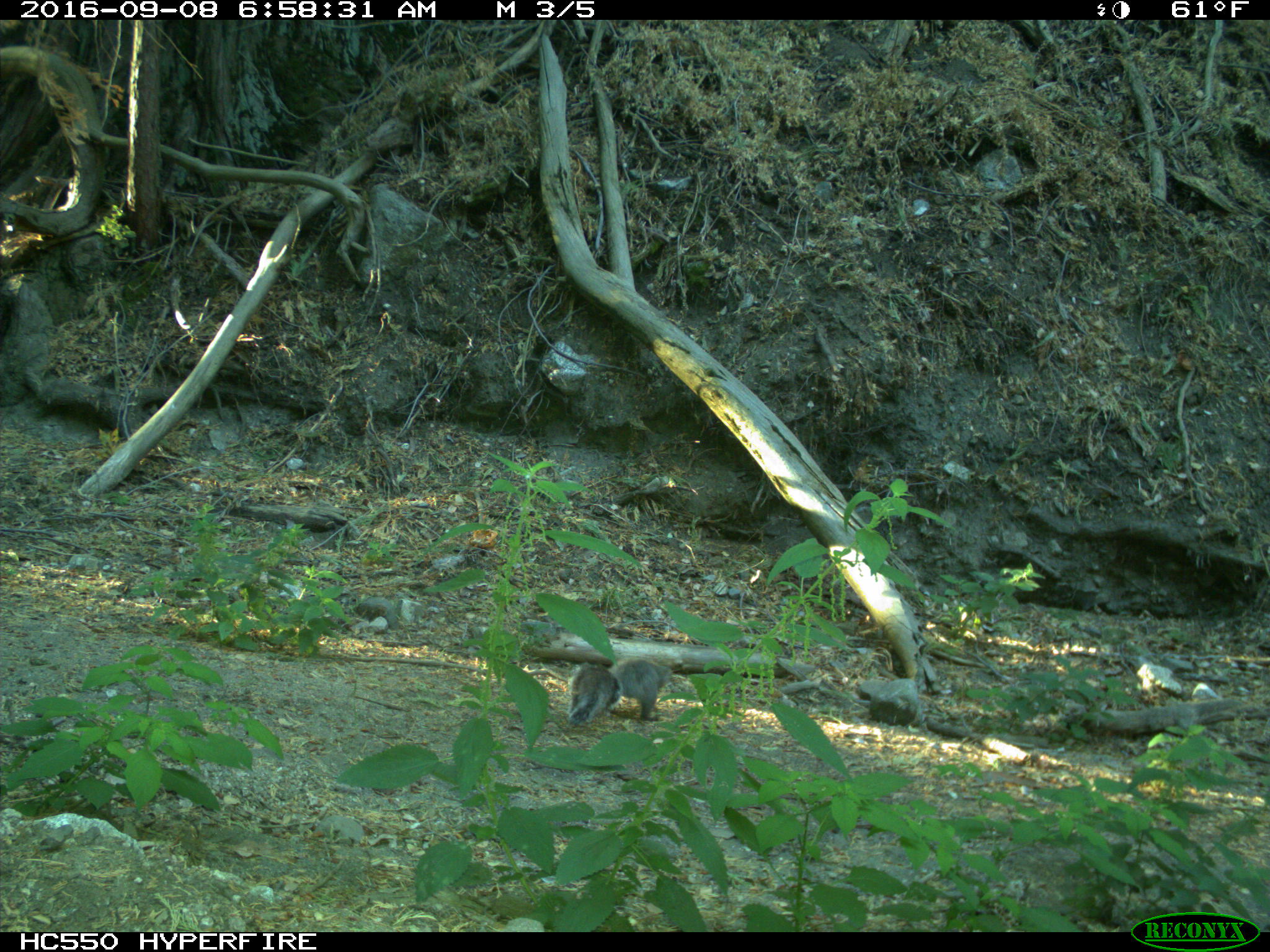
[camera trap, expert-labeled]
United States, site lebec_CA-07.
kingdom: Animalia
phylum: Chordata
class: Mammalia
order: Rodentia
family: Sciuridae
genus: Sciurus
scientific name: Sciurus carolinensis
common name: eastern gray squirrel